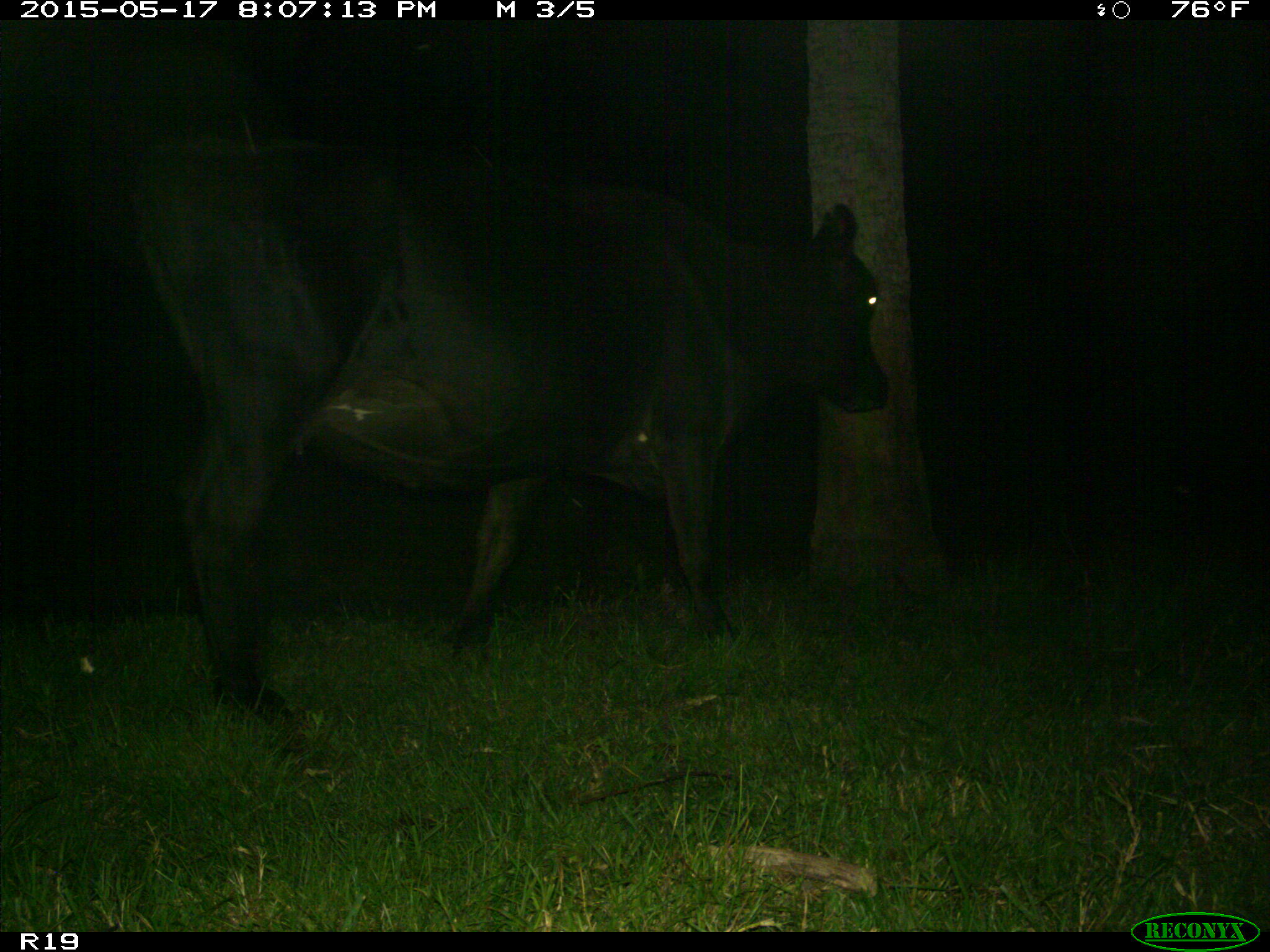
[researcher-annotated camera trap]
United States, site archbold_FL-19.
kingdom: Animalia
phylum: Chordata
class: Mammalia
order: Artiodactyla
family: Bovidae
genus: Bos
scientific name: Bos taurus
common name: domestic cow